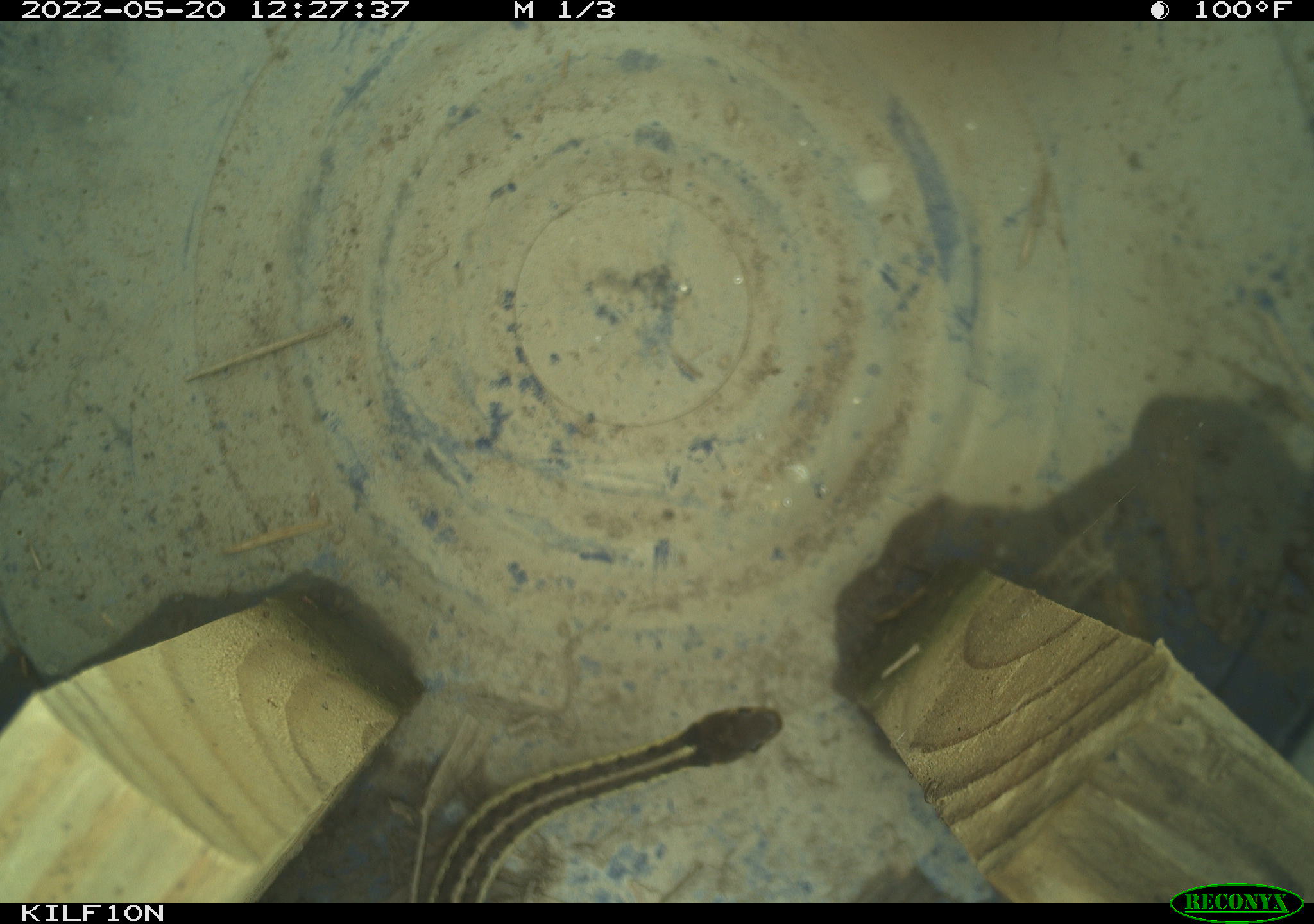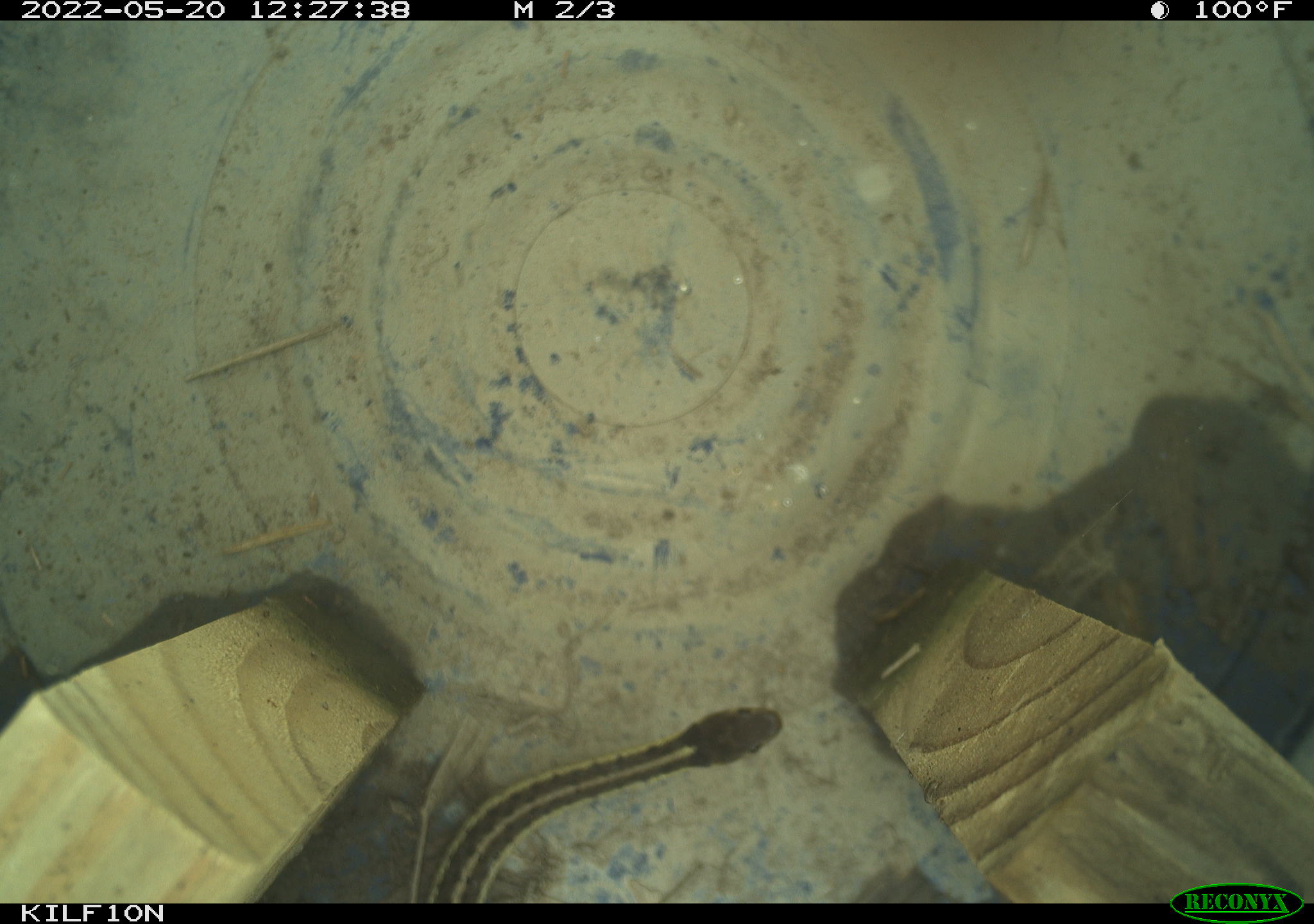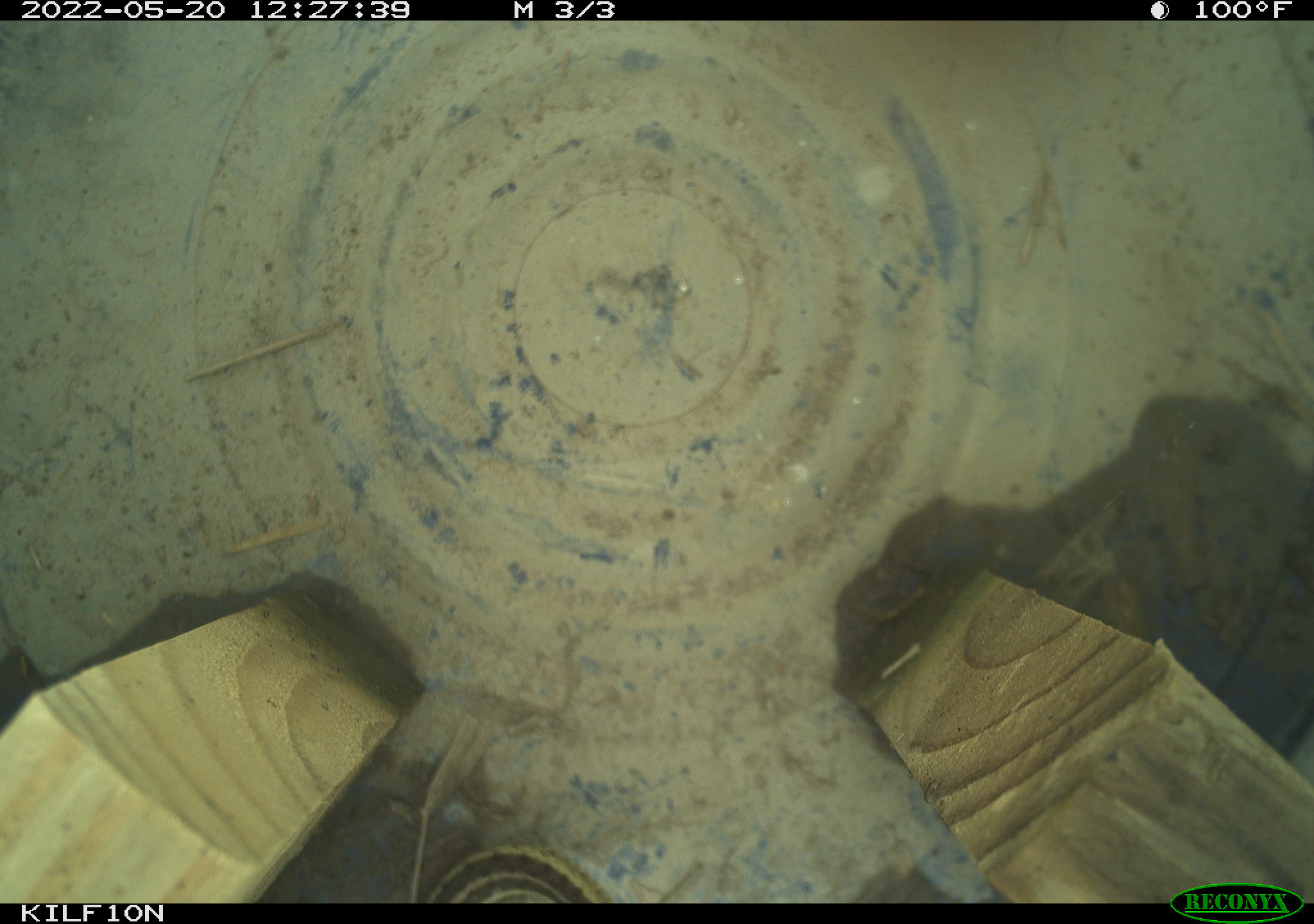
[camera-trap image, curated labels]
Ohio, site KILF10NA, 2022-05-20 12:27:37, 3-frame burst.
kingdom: Animalia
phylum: Chordata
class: Reptilia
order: Squamata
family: Colubridae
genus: Thamnophis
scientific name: Thamnophis sirtalis sirtalis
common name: eastern gartersnake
Eastern gartersnake (Thamnophis sirtalis sirtalis).